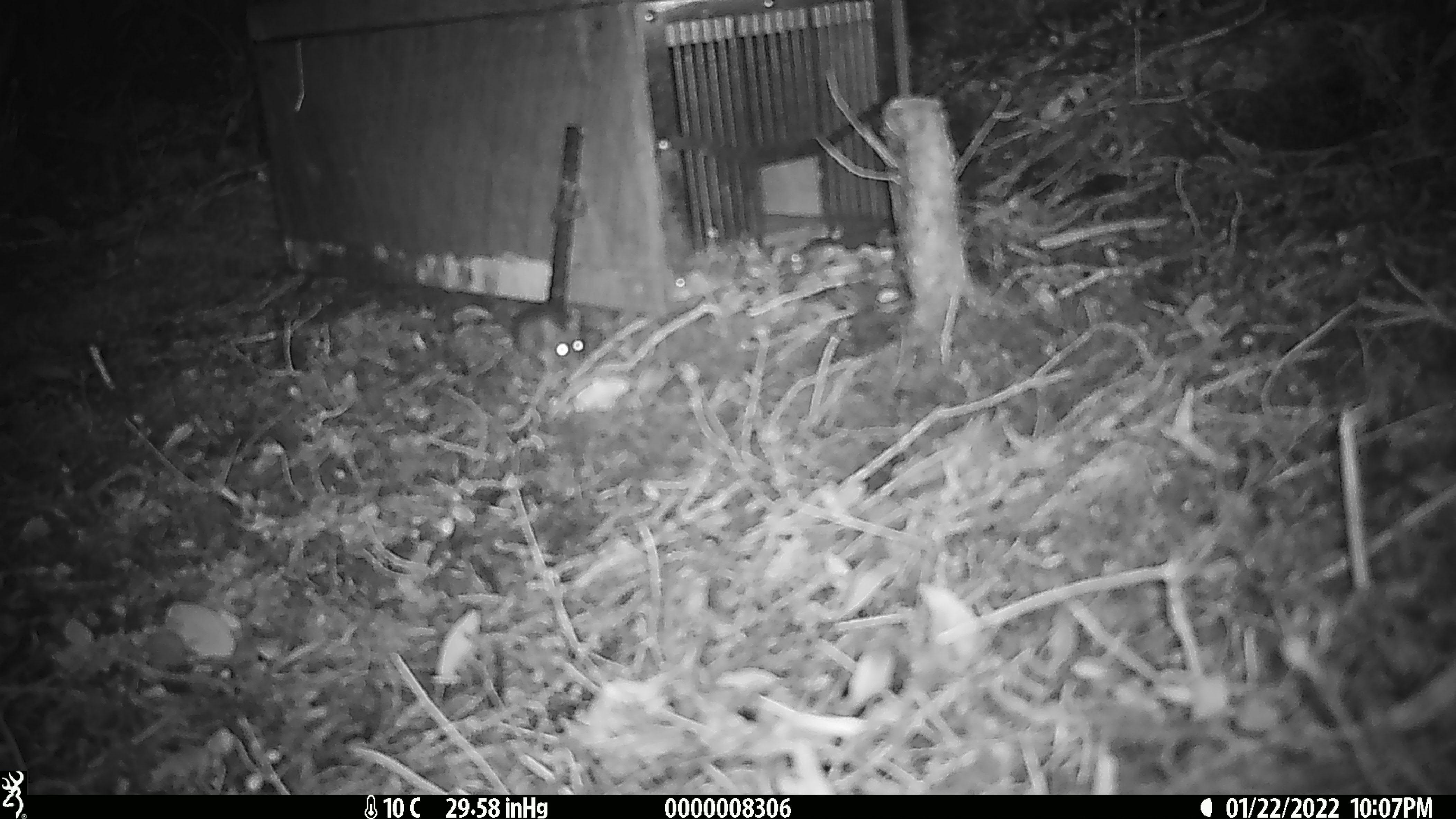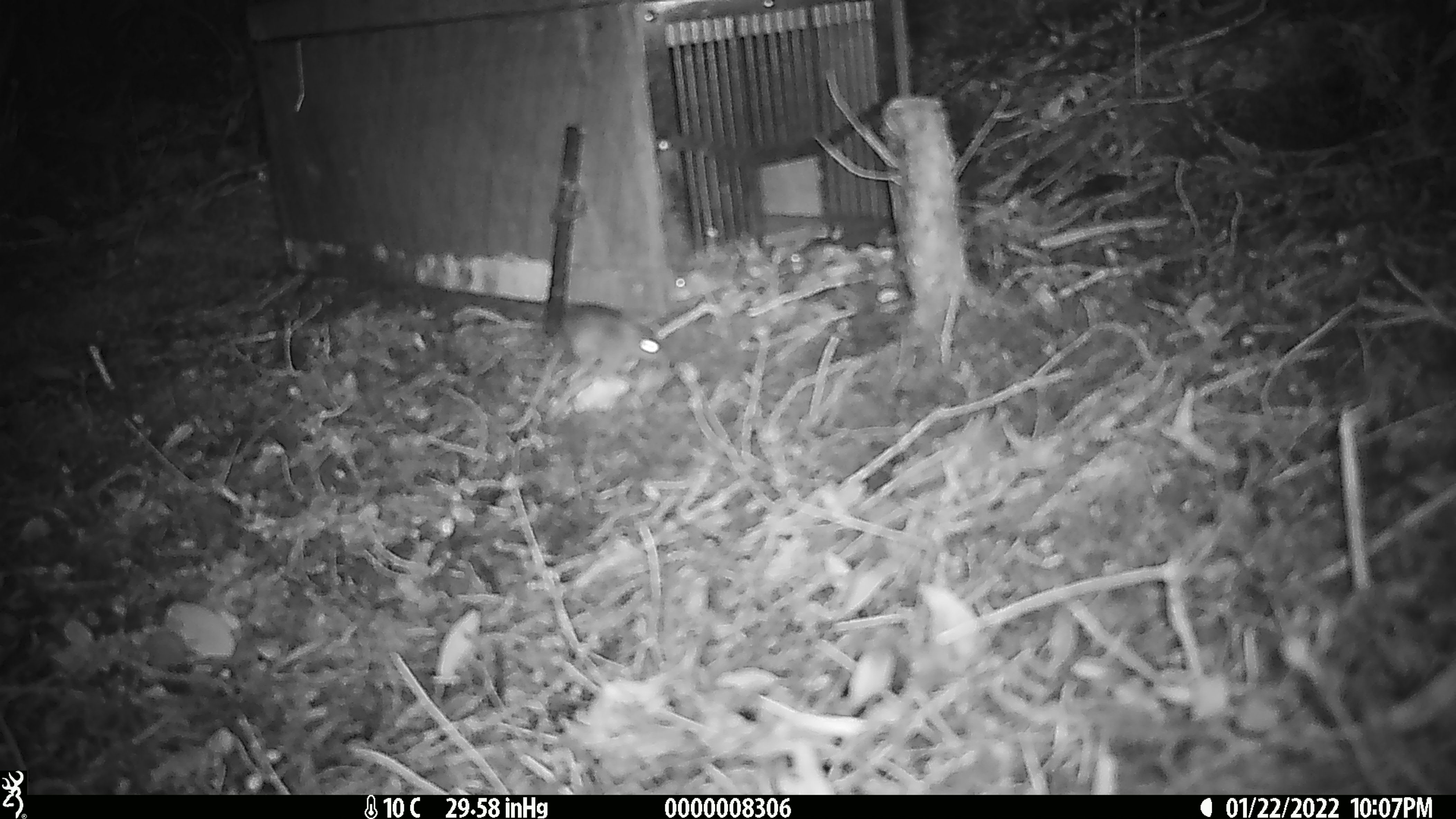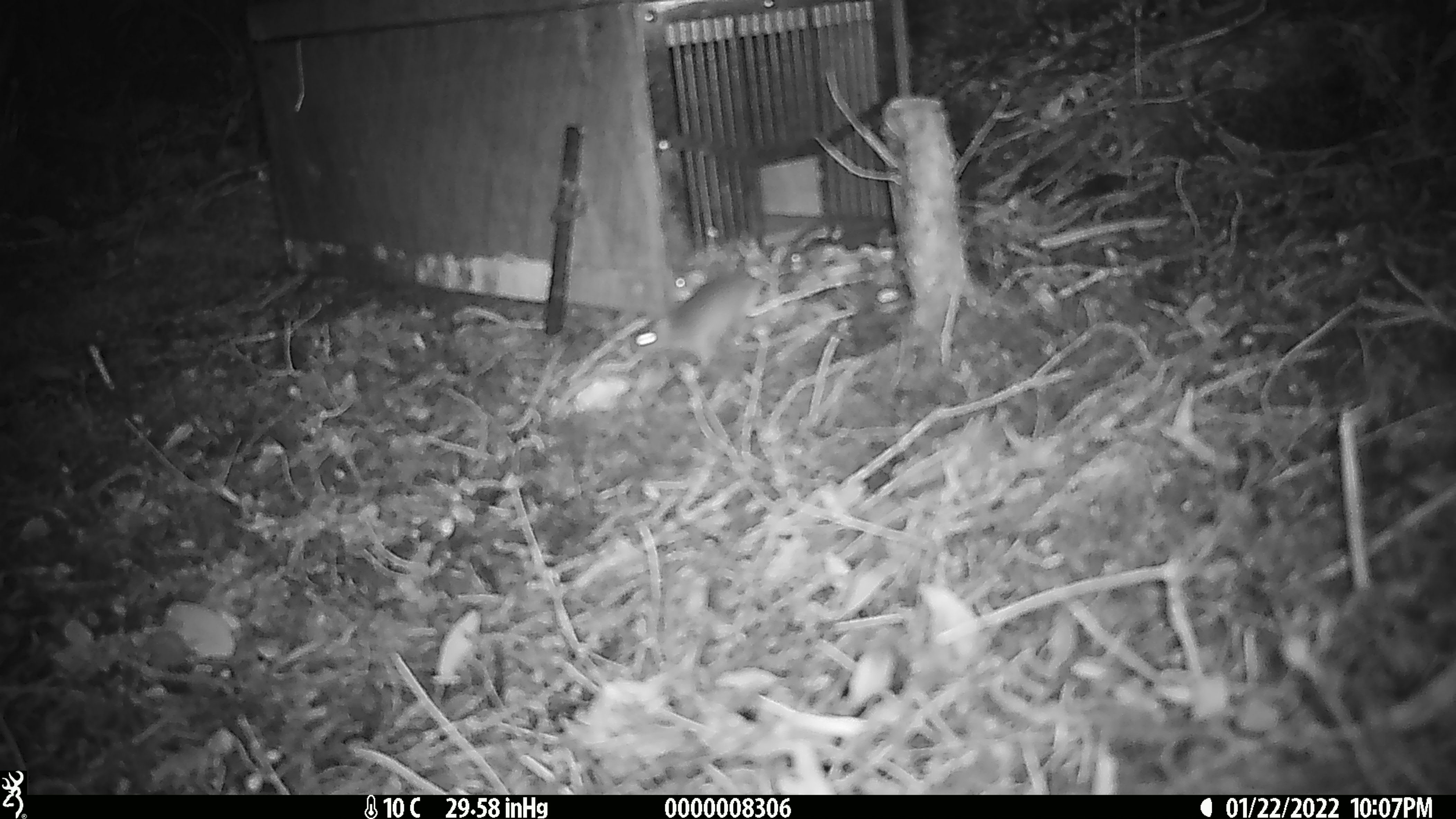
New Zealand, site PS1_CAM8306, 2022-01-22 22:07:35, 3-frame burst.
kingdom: Animalia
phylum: Chordata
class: Mammalia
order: Rodentia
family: Muridae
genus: Mus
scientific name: Mus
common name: mouse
Mouse (Mus).